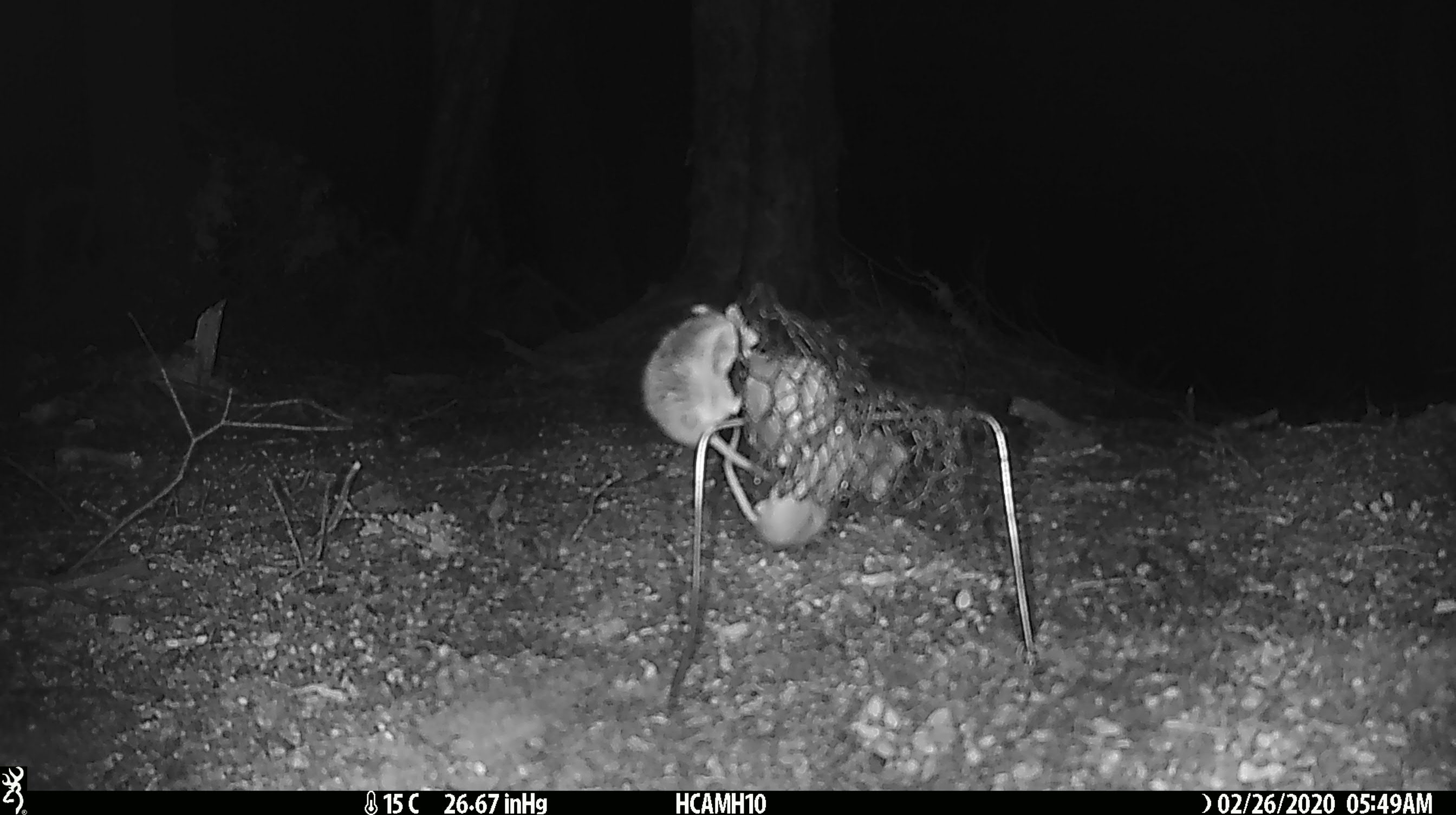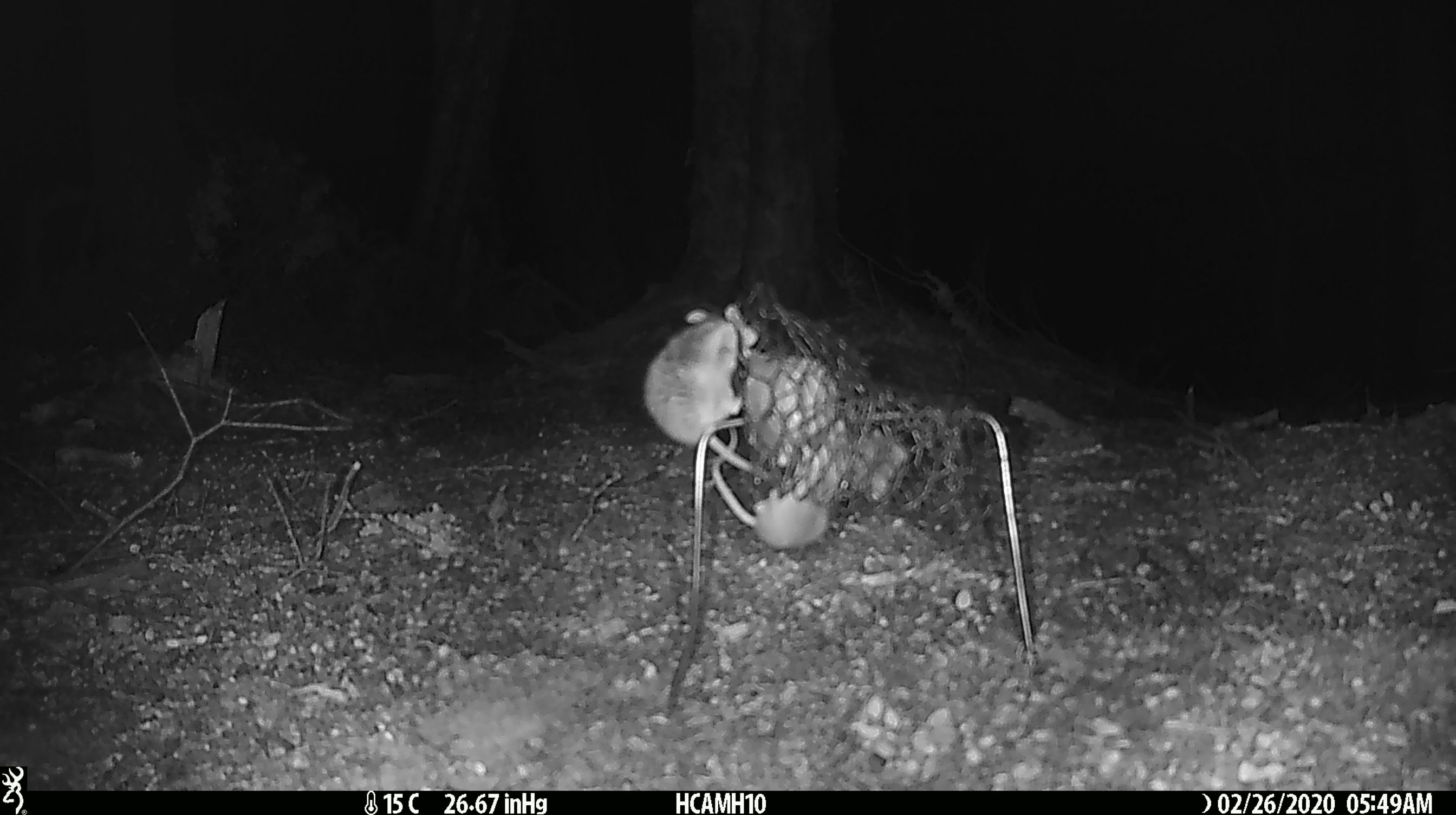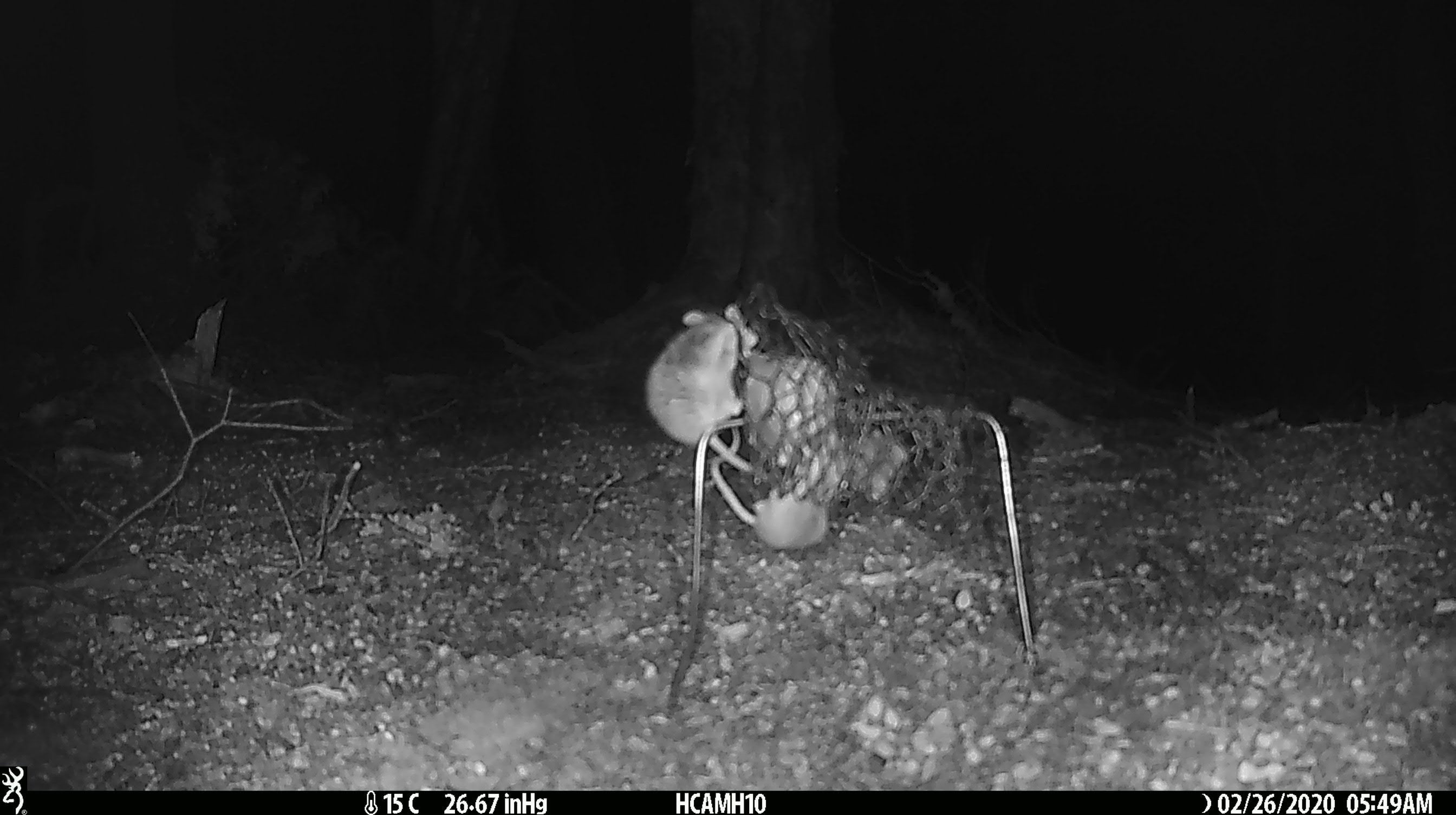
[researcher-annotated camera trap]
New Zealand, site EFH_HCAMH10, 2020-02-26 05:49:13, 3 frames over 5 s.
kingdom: Animalia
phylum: Chordata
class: Mammalia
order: Rodentia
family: Muridae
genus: Mus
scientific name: Mus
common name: mouse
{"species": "mouse (Mus)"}